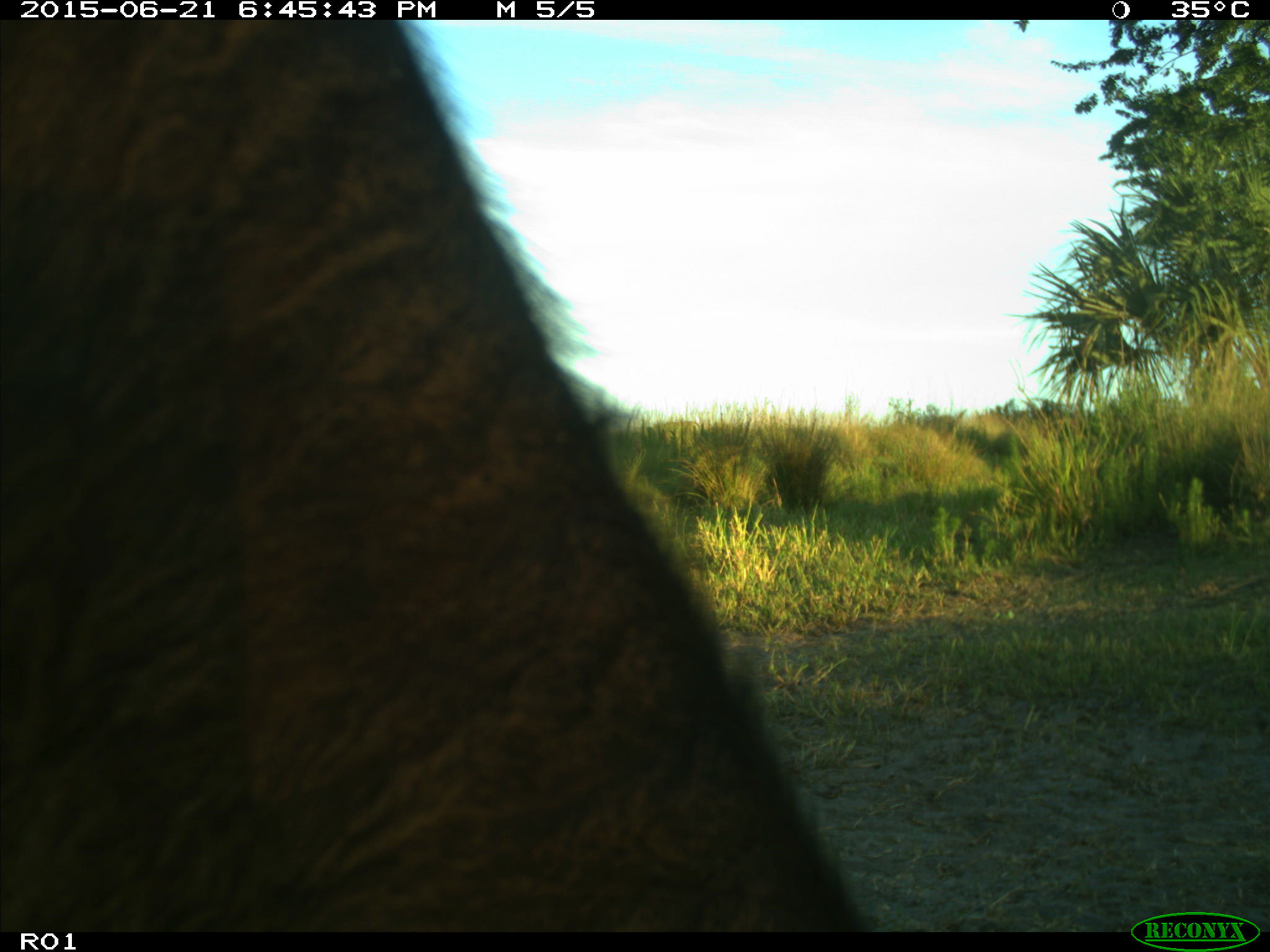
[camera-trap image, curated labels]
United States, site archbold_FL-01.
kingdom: Animalia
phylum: Chordata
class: Mammalia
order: Artiodactyla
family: Bovidae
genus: Bos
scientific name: Bos taurus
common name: domestic cow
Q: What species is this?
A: Bos taurus (domestic cow).